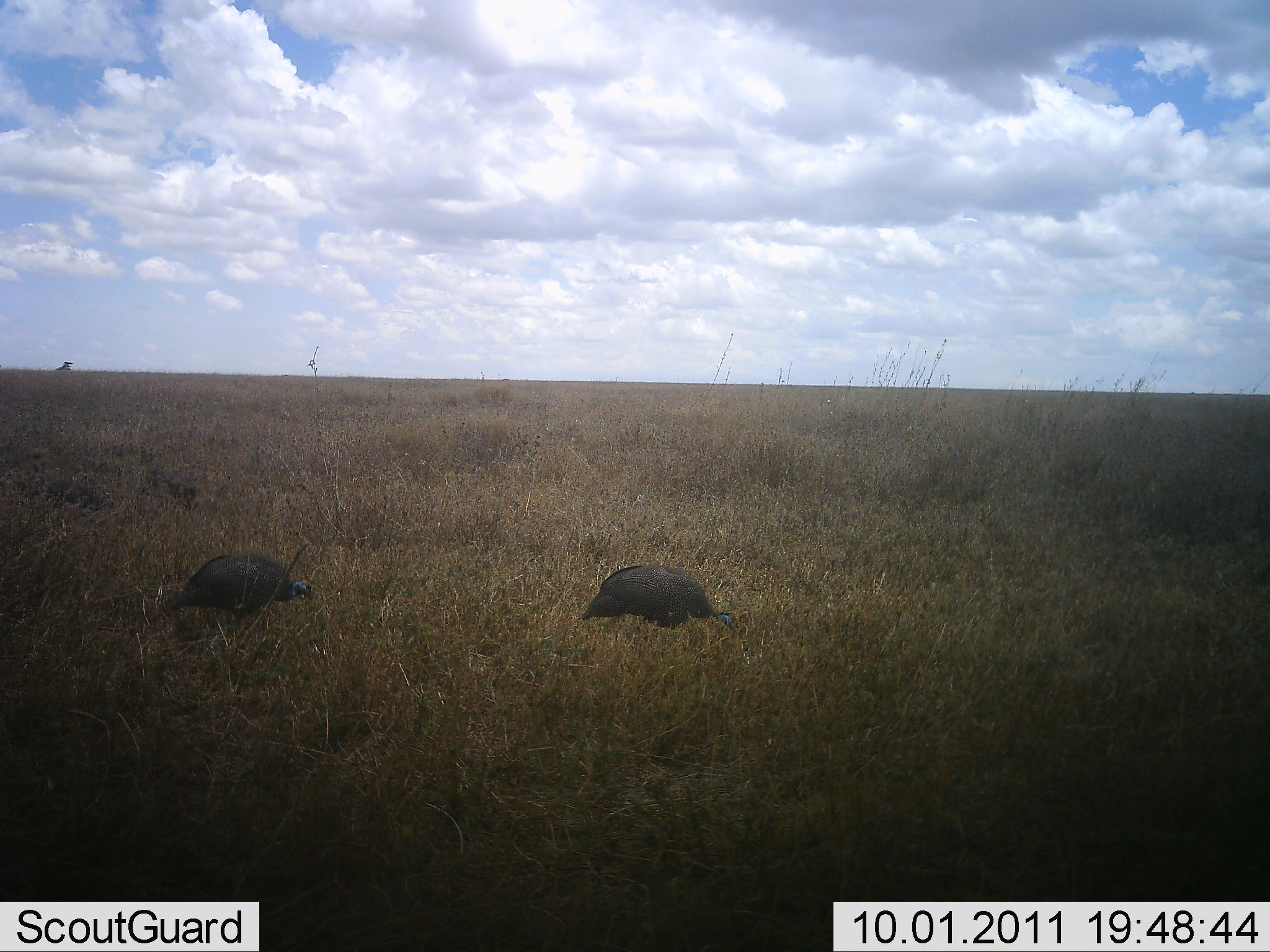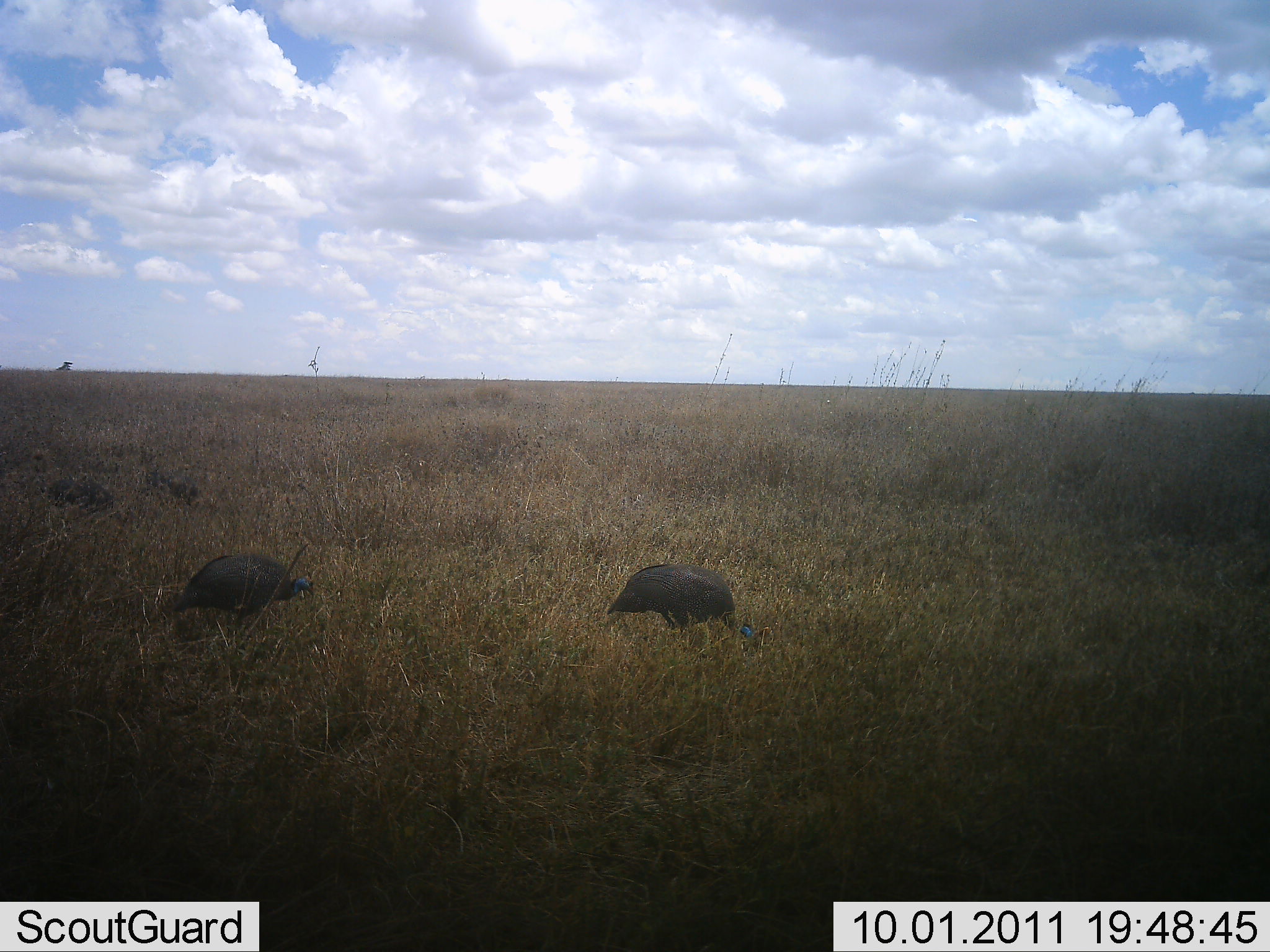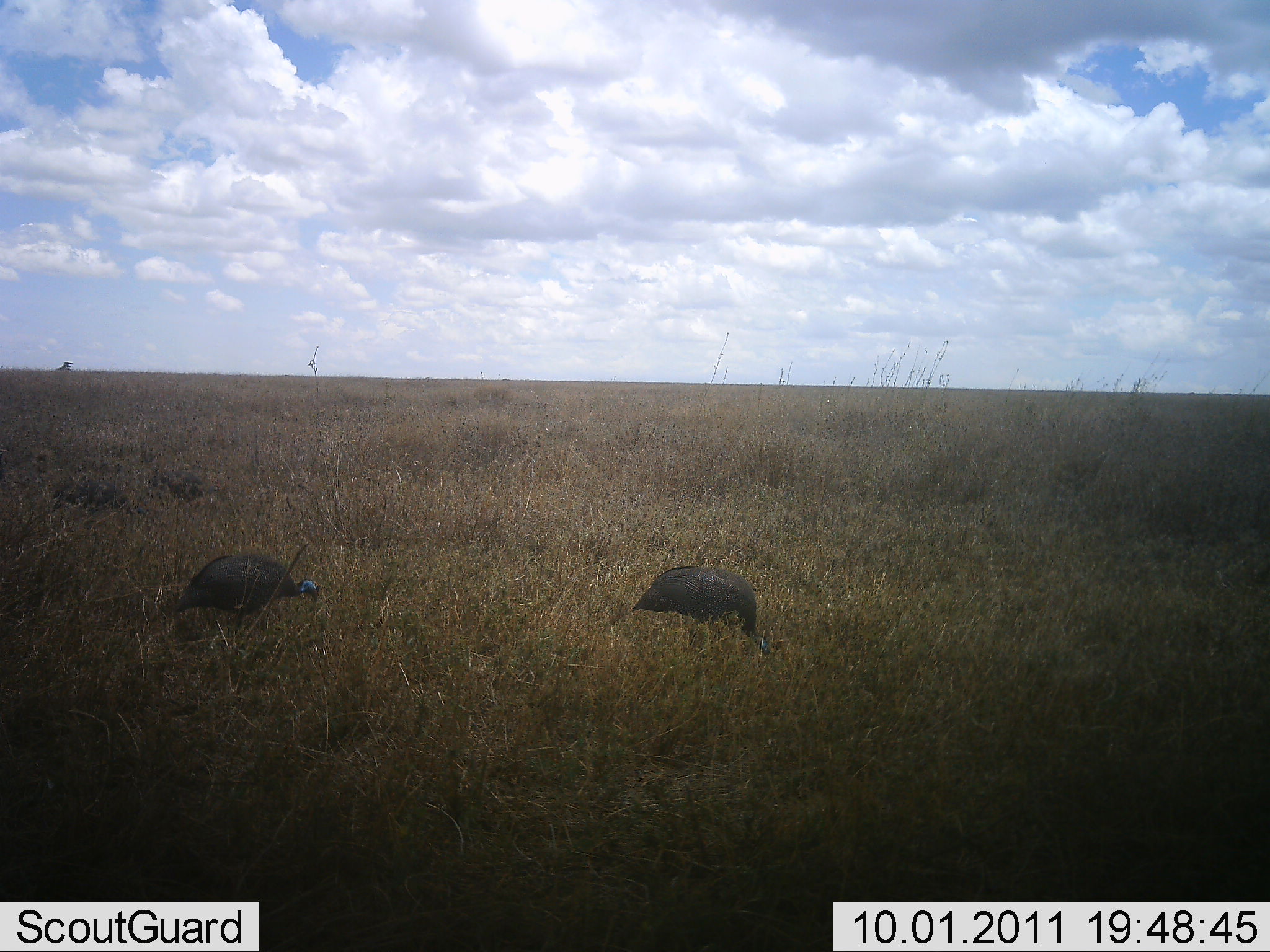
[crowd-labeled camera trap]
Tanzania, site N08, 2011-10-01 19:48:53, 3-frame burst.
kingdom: Animalia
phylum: Chordata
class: Aves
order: Galliformes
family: Numididae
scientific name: Numididae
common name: guinea fowl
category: guineafowl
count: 4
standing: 18%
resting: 0%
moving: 55%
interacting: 0%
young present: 0%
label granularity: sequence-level